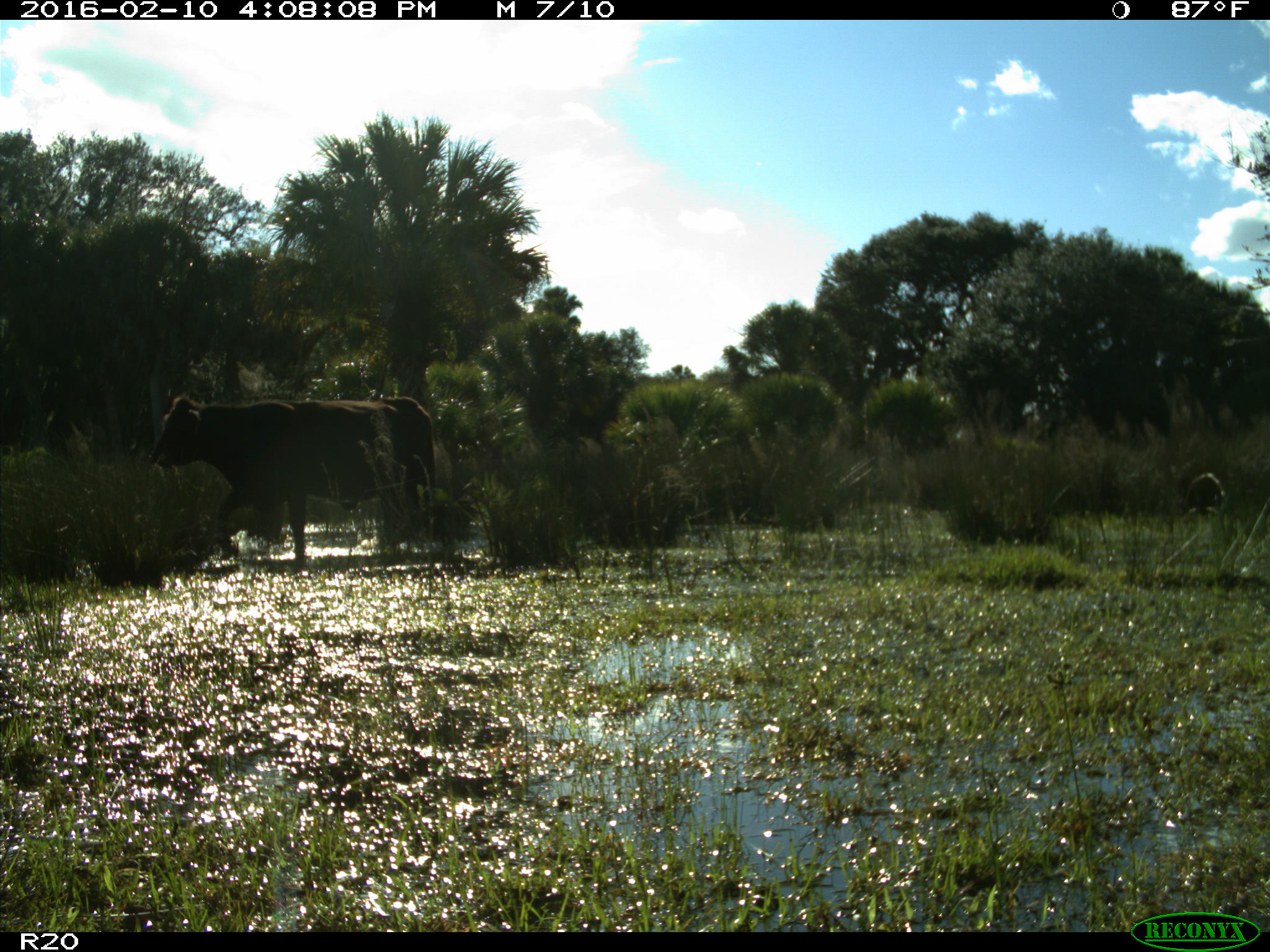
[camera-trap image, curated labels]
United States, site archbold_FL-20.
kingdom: Animalia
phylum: Chordata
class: Mammalia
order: Artiodactyla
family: Bovidae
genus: Bos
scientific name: Bos taurus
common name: domestic cow